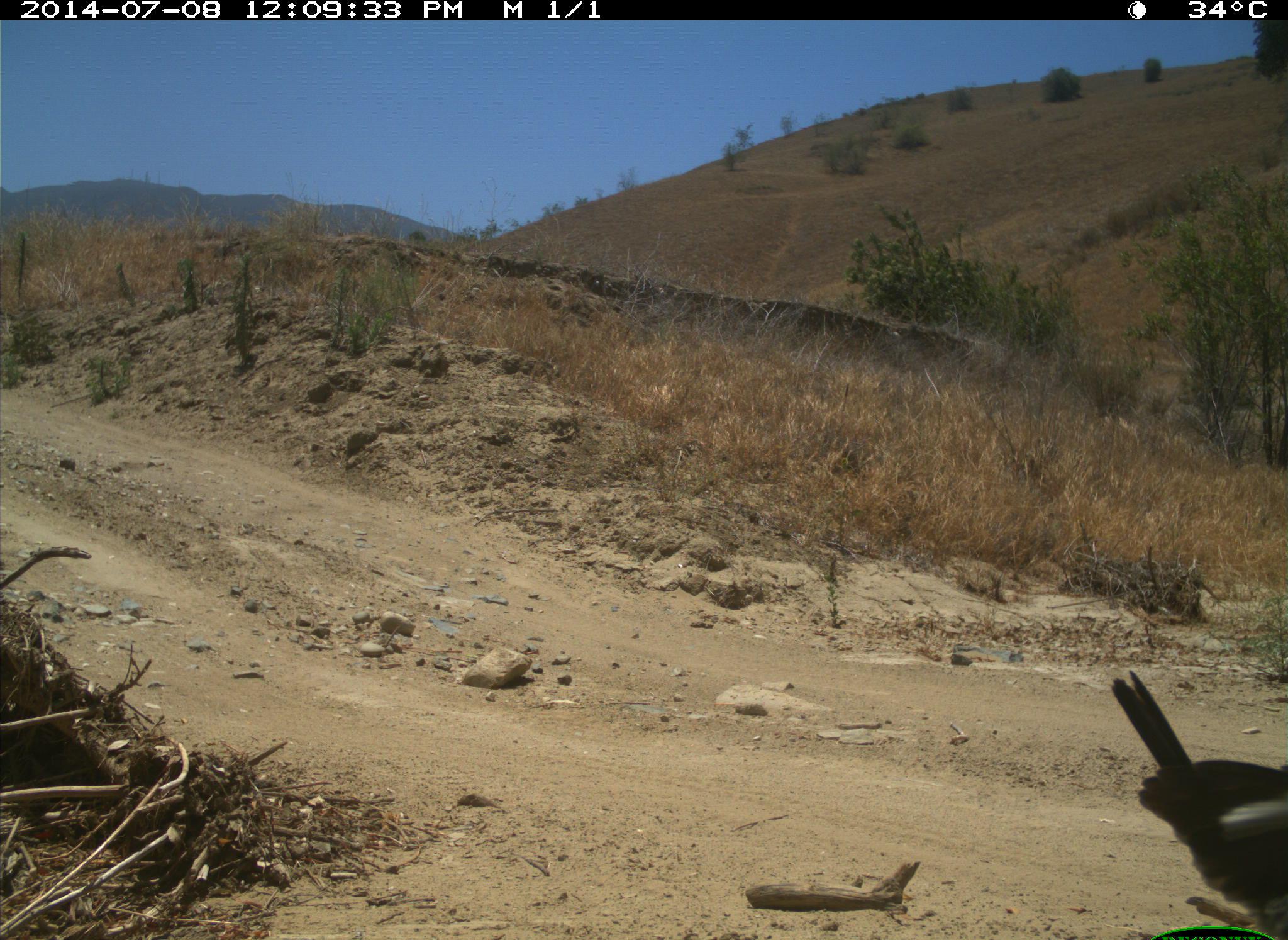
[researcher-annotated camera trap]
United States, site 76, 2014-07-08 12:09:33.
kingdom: Animalia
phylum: Chordata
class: Aves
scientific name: Aves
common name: bird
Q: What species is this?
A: Bird (Aves).